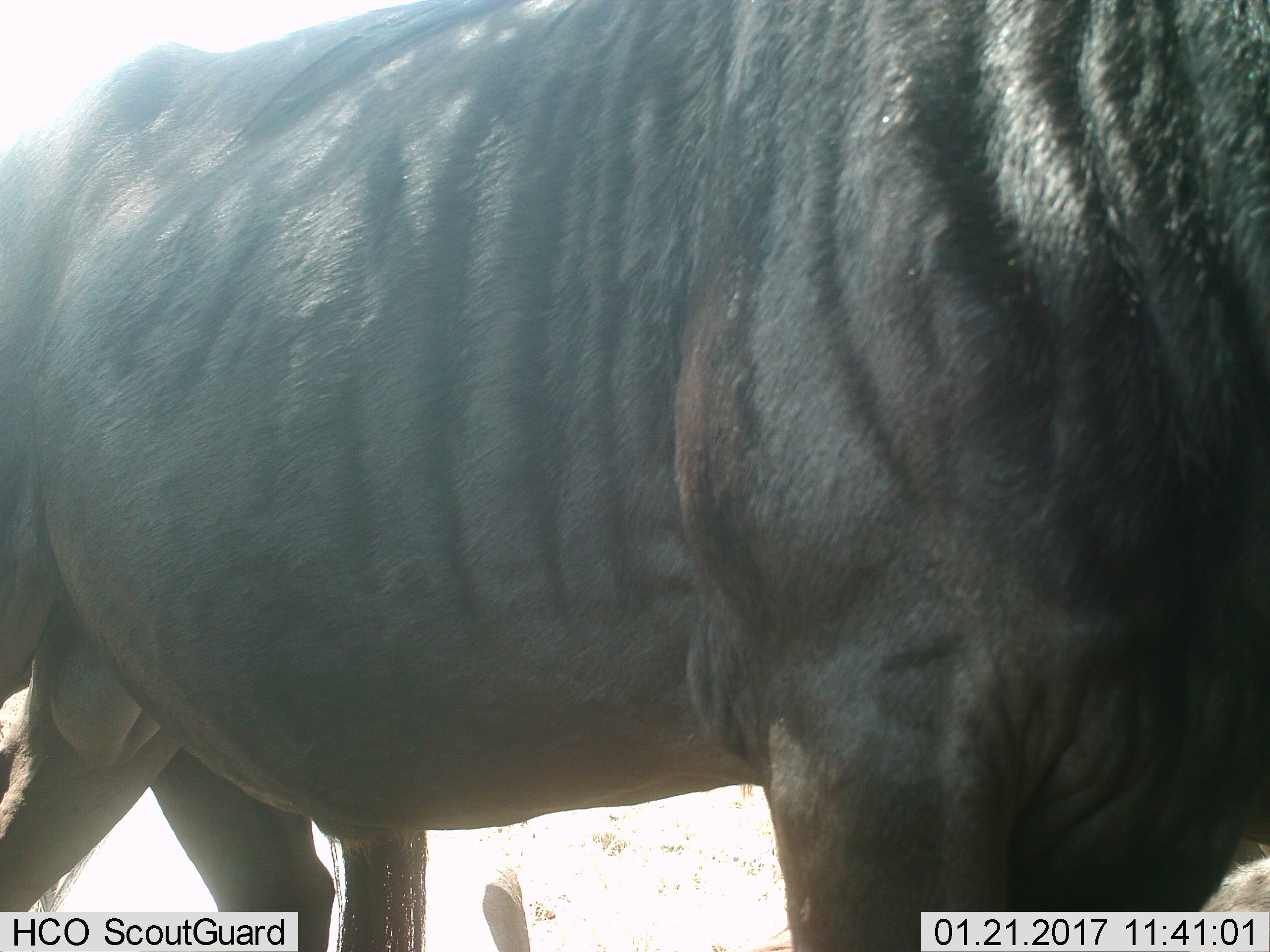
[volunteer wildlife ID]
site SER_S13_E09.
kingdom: Animalia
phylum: Chordata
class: Mammalia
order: Artiodactyla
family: Bovidae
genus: Connochaetes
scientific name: Connochaetes taurinus taurinus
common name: blue wildebeest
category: wildebeestblue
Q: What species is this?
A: Wildebeestblue (blue wildebeest) (Connochaetes taurinus taurinus).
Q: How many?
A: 1.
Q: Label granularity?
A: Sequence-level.